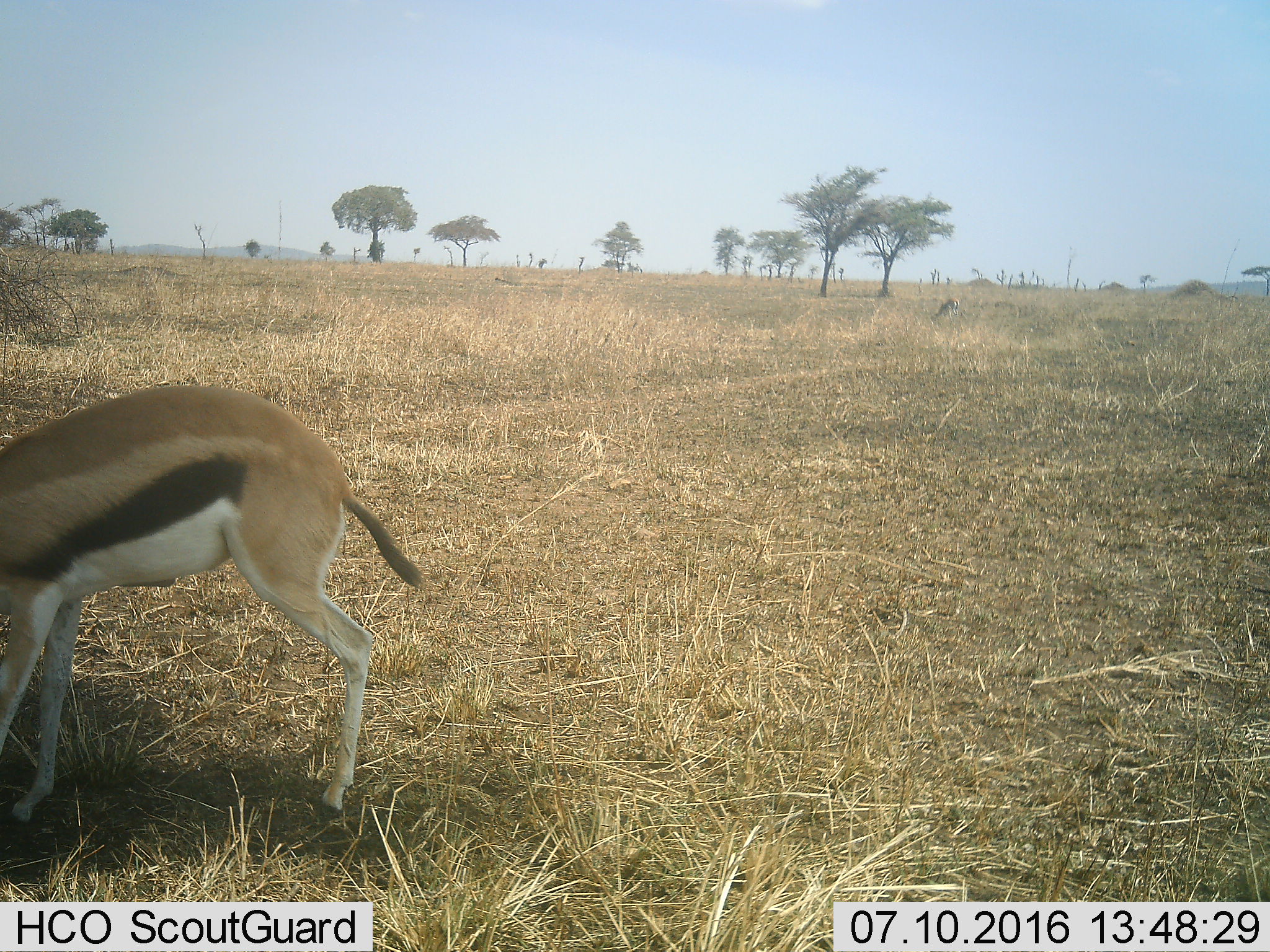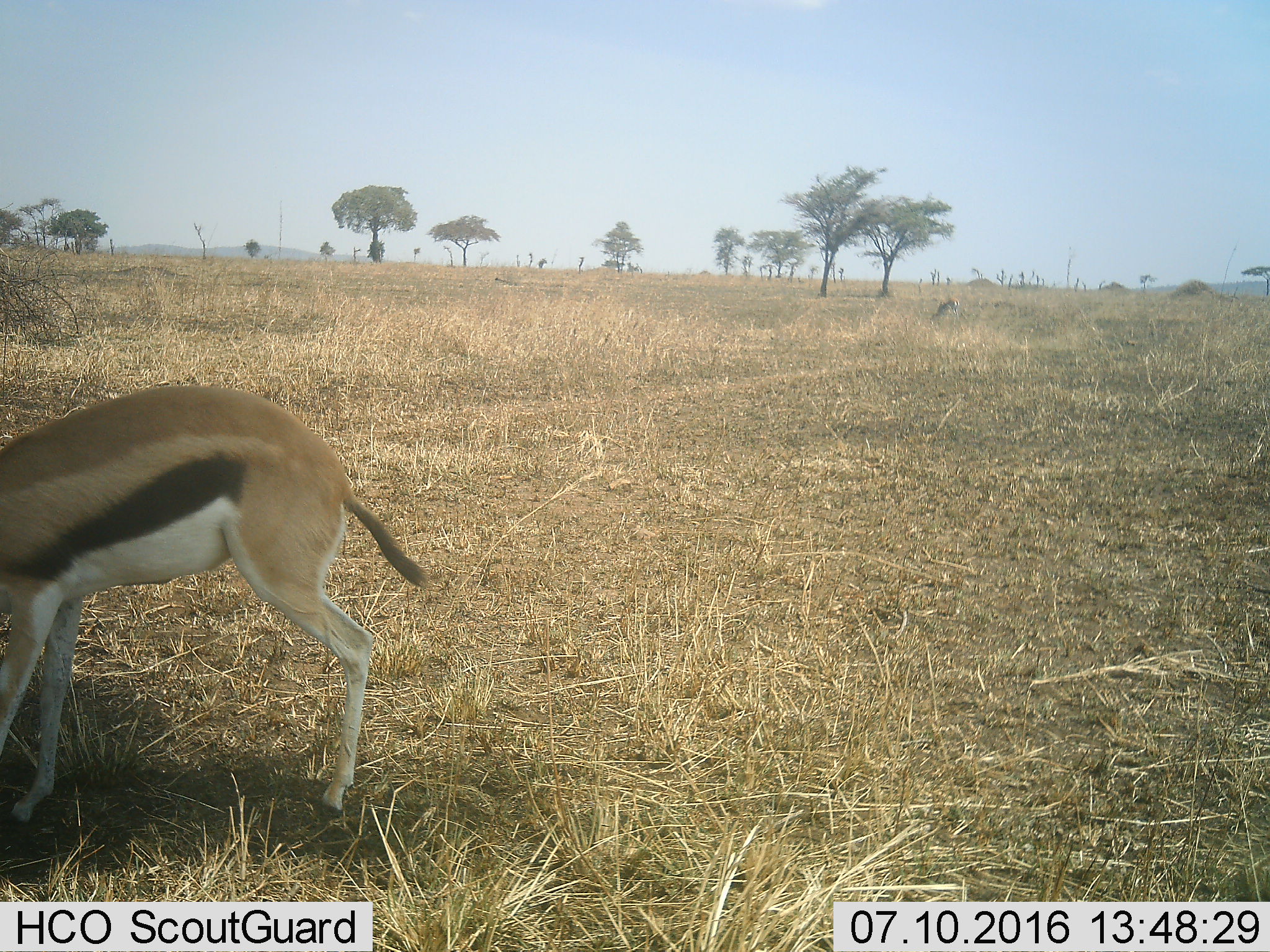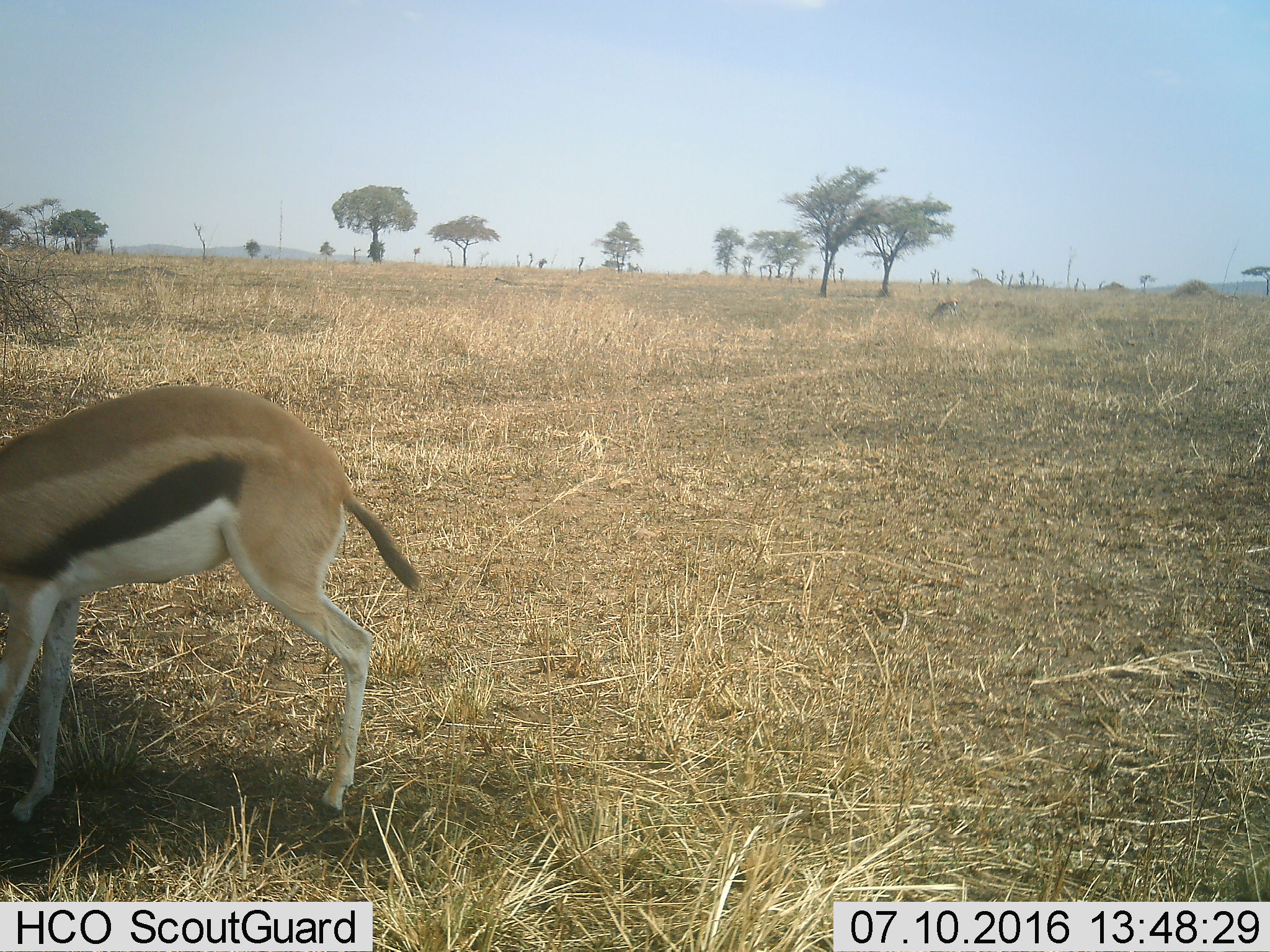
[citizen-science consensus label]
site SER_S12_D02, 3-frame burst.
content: unidentified animal